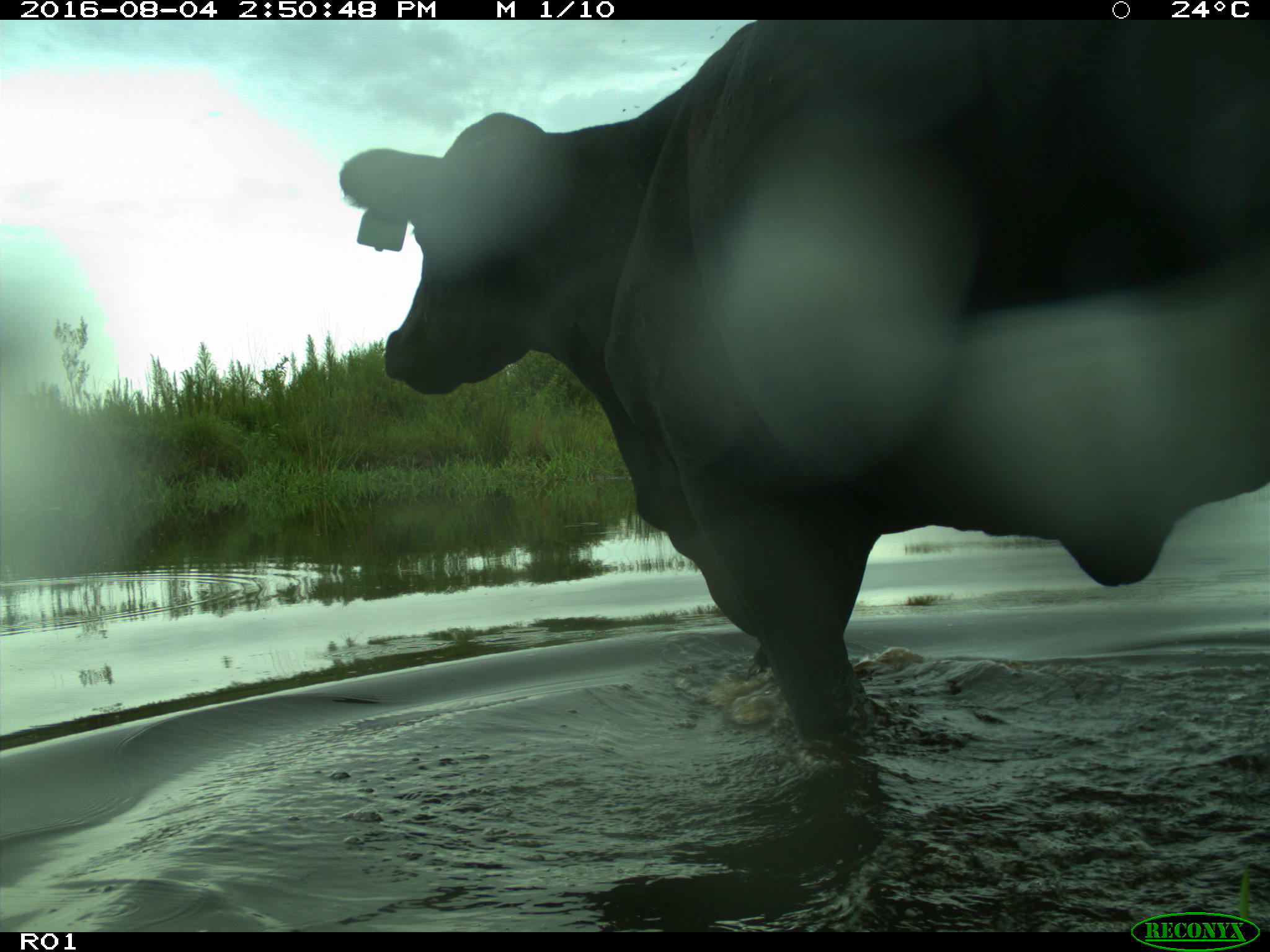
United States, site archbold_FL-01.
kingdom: Animalia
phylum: Chordata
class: Mammalia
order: Artiodactyla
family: Bovidae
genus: Bos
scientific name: Bos taurus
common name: domestic cow